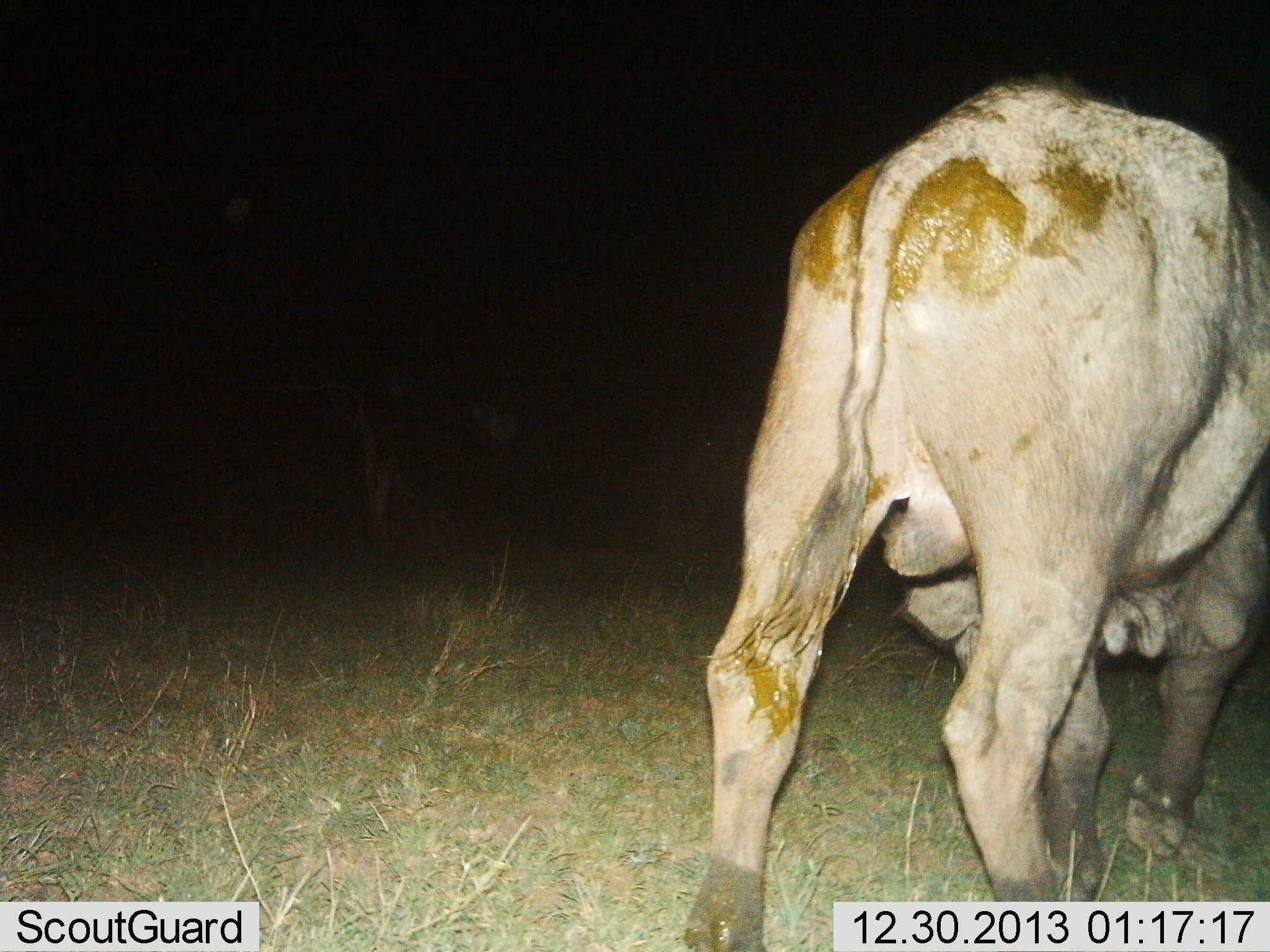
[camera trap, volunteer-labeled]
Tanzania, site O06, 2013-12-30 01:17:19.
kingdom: Animalia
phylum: Chordata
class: Mammalia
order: Artiodactyla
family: Bovidae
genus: Syncerus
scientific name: Syncerus caffer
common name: cape buffalo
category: buffalo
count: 1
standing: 40%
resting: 0%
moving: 50%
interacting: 0%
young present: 0%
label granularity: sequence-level